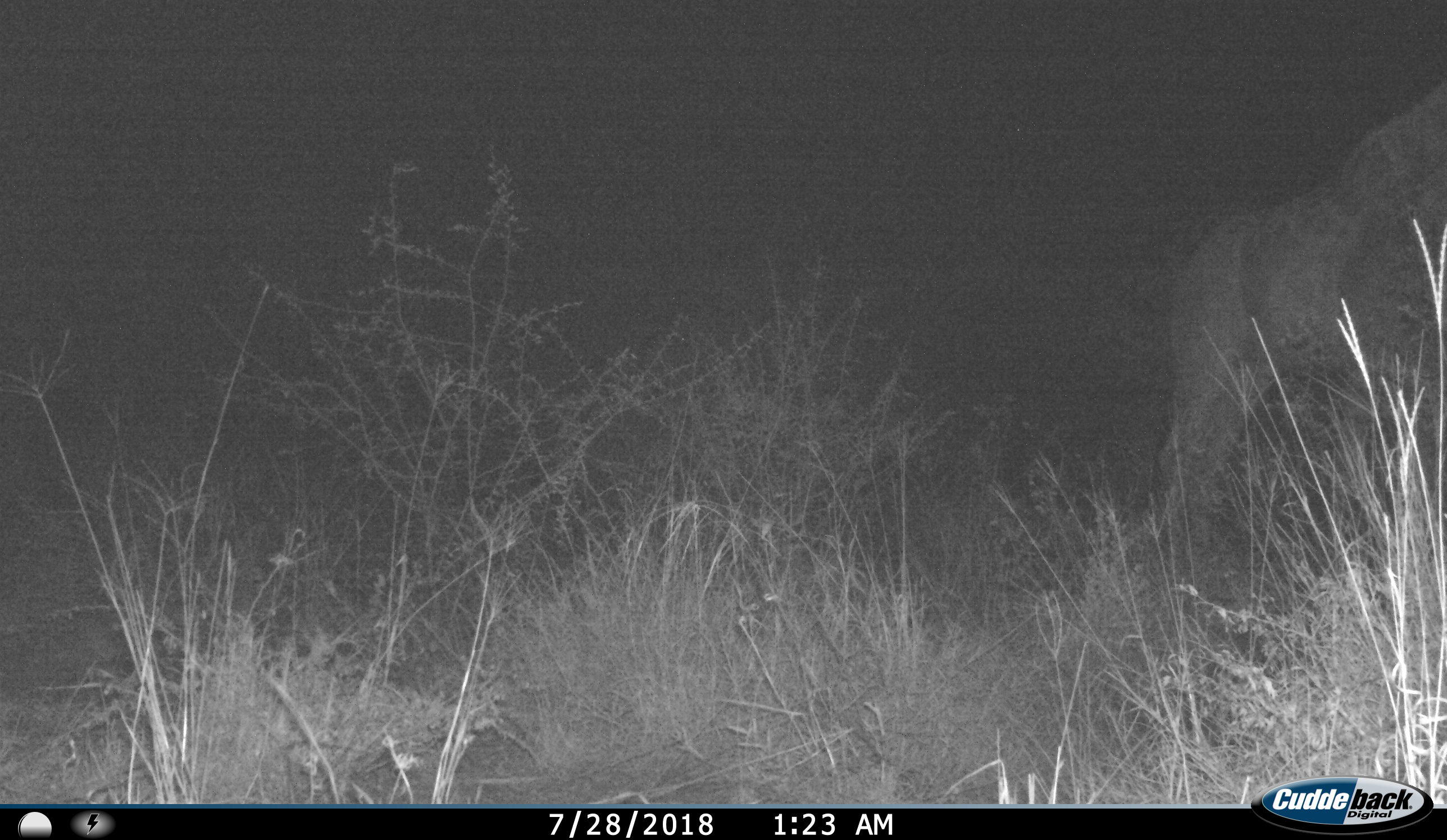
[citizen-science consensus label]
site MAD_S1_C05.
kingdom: Animalia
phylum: Chordata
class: Mammalia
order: Artiodactyla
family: Giraffidae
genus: Giraffa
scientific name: Giraffa camelopardalis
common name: giraffe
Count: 1.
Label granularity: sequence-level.